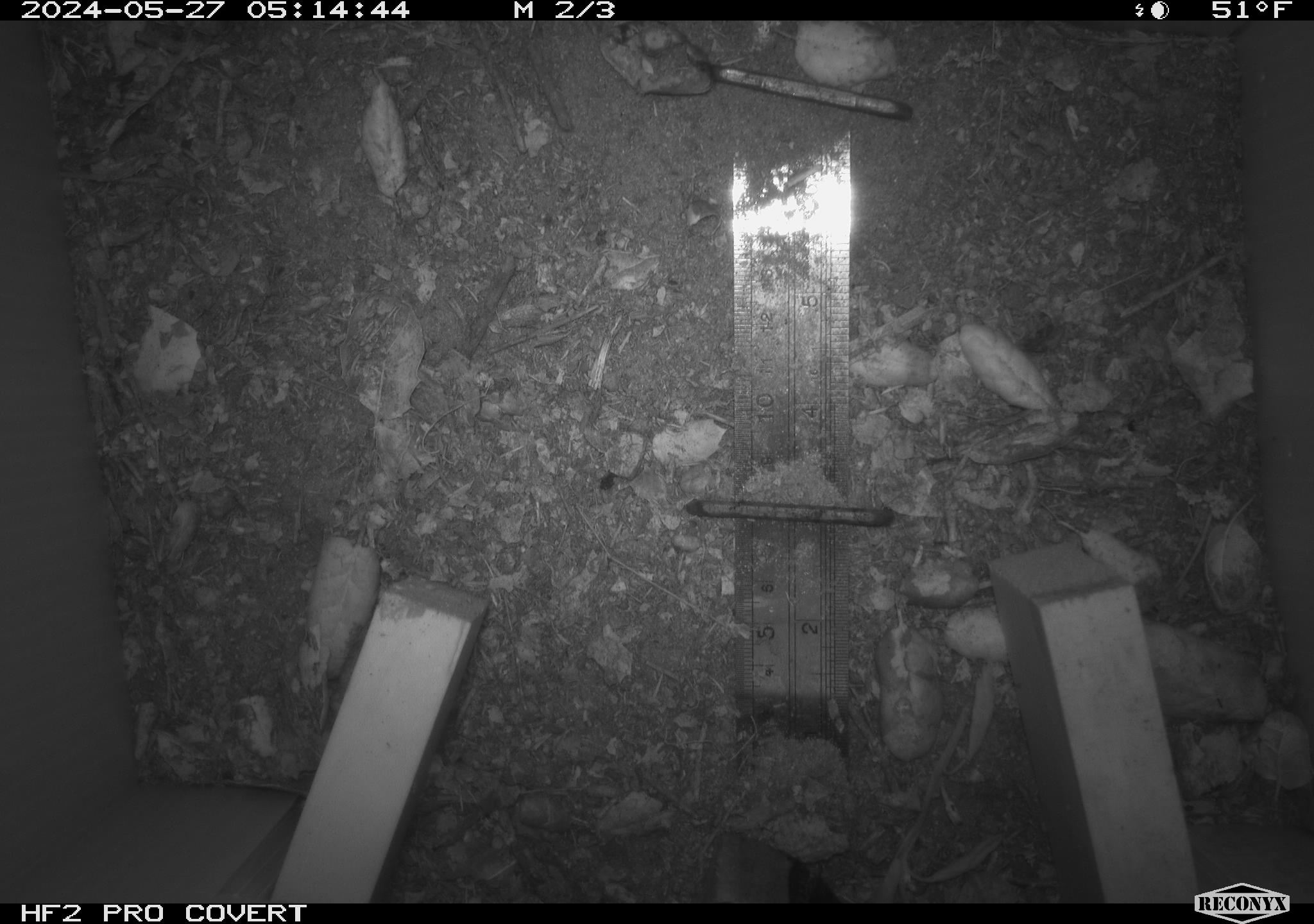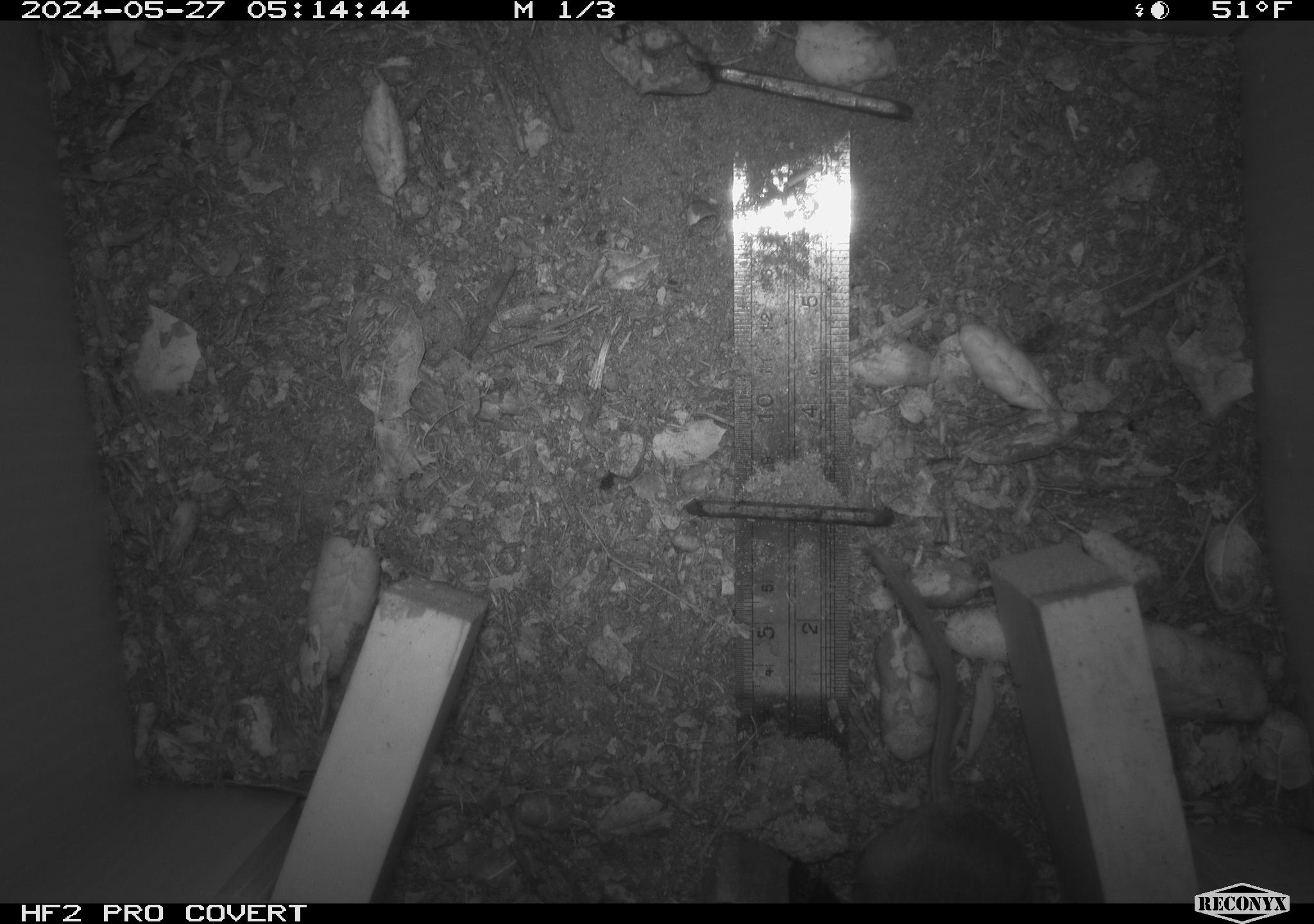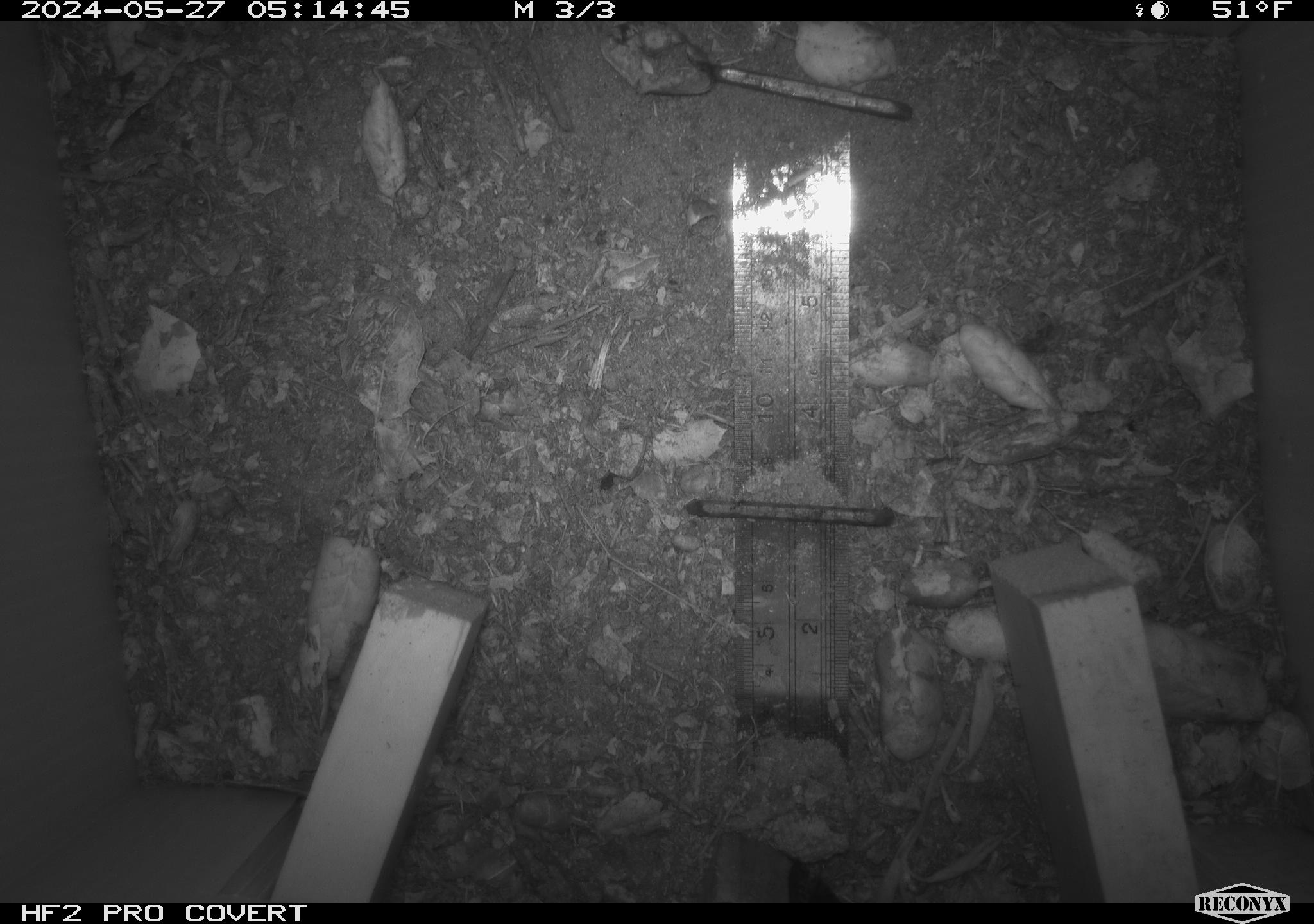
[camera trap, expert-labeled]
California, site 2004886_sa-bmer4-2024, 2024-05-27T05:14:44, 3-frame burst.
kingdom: Animalia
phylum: Chordata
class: Mammalia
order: Rodentia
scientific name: Rodentia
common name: mouse species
Mouse species (Rodentia).